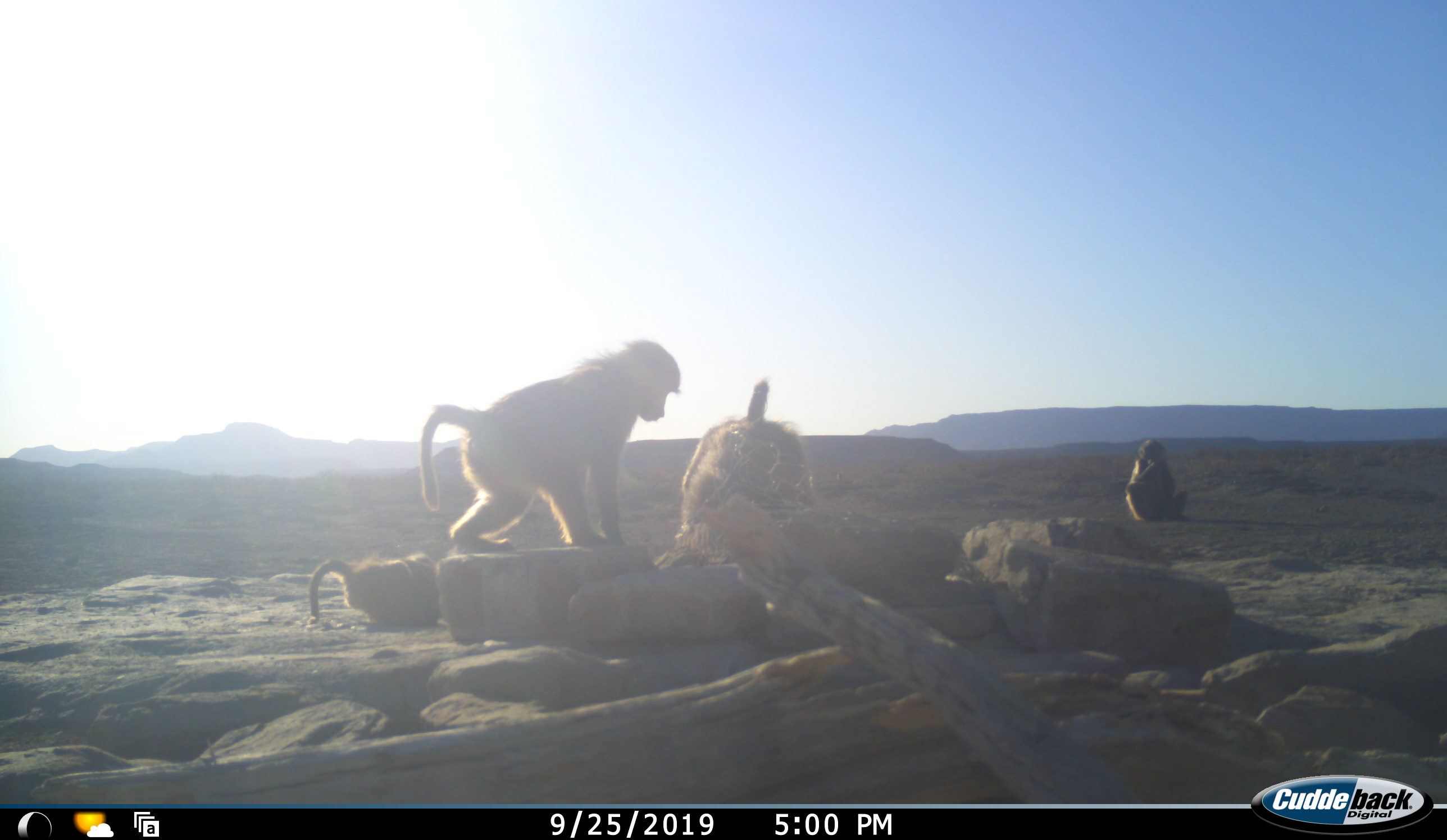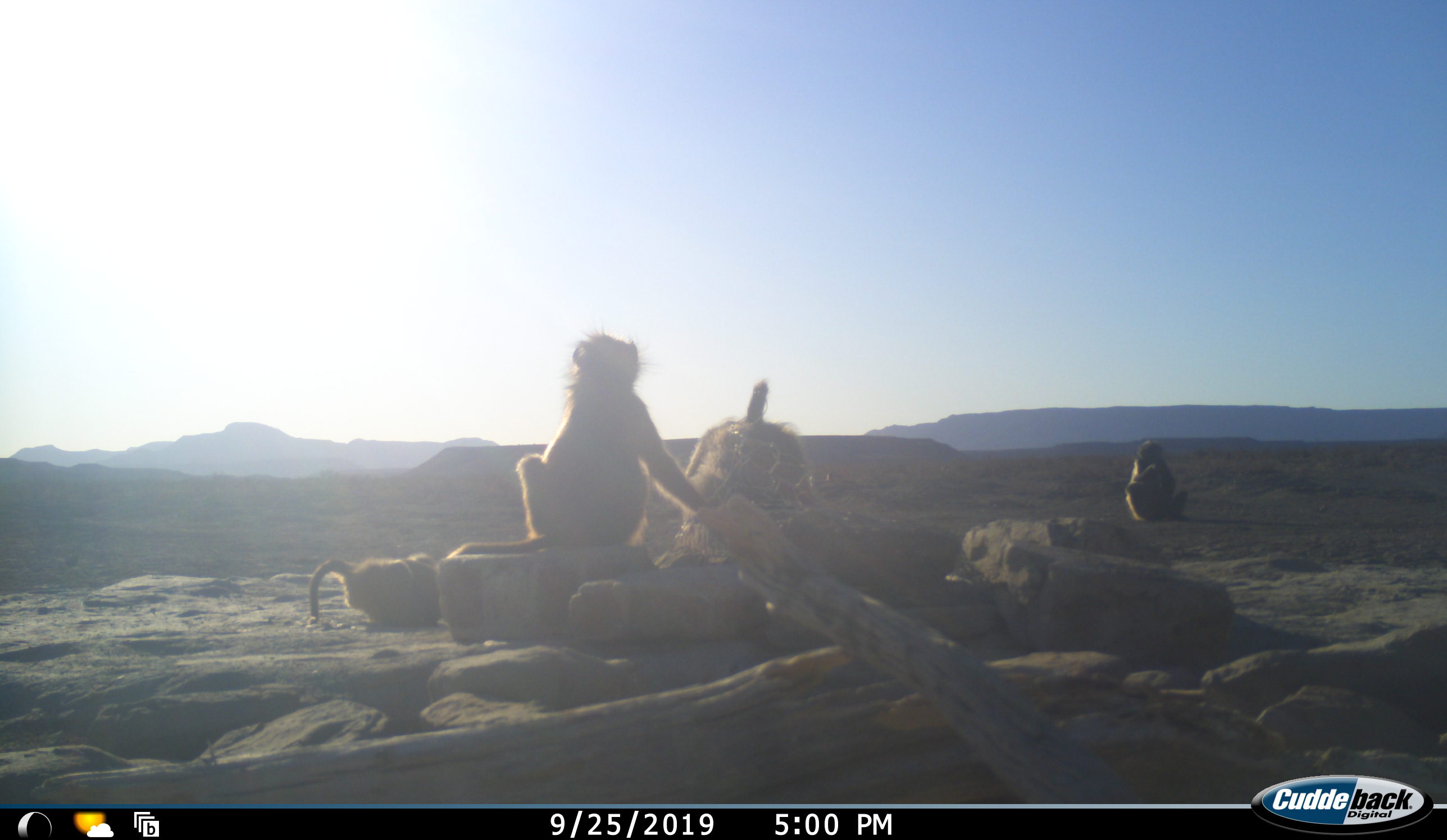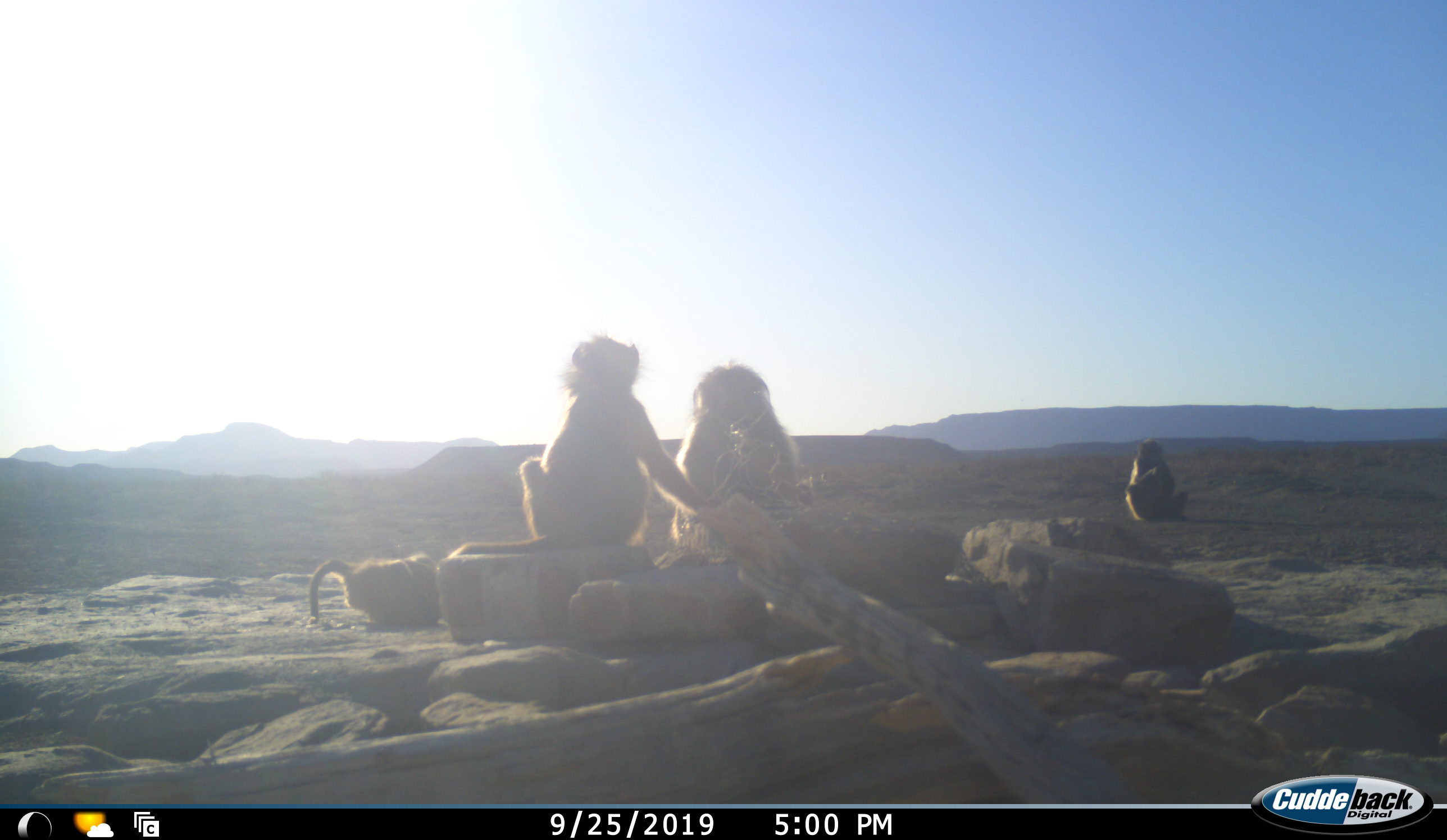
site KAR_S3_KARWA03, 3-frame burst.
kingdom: Animalia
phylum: Chordata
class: Mammalia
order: Primates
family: Cercopithecidae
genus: Papio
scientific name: Papio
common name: baboon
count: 4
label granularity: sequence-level